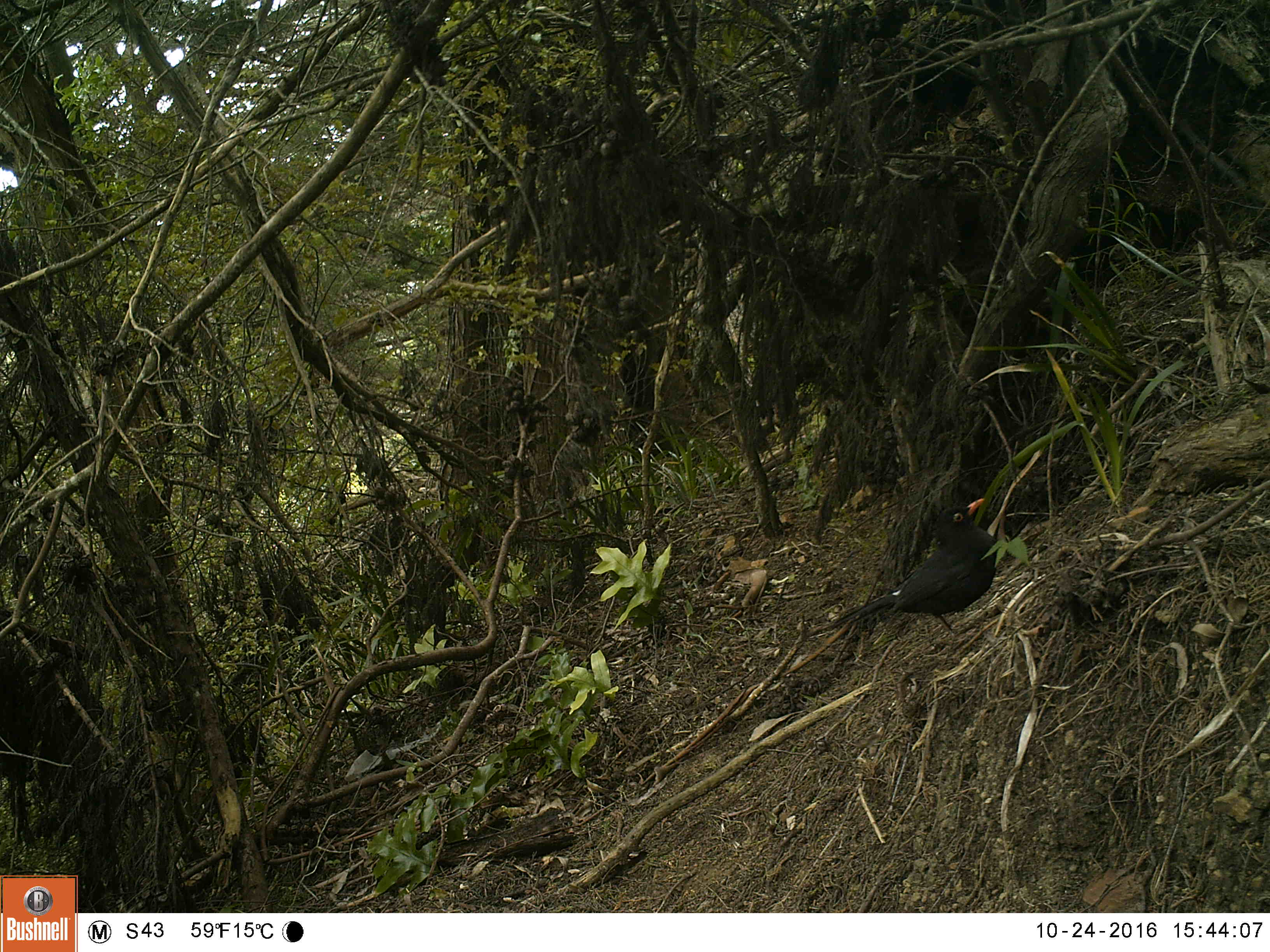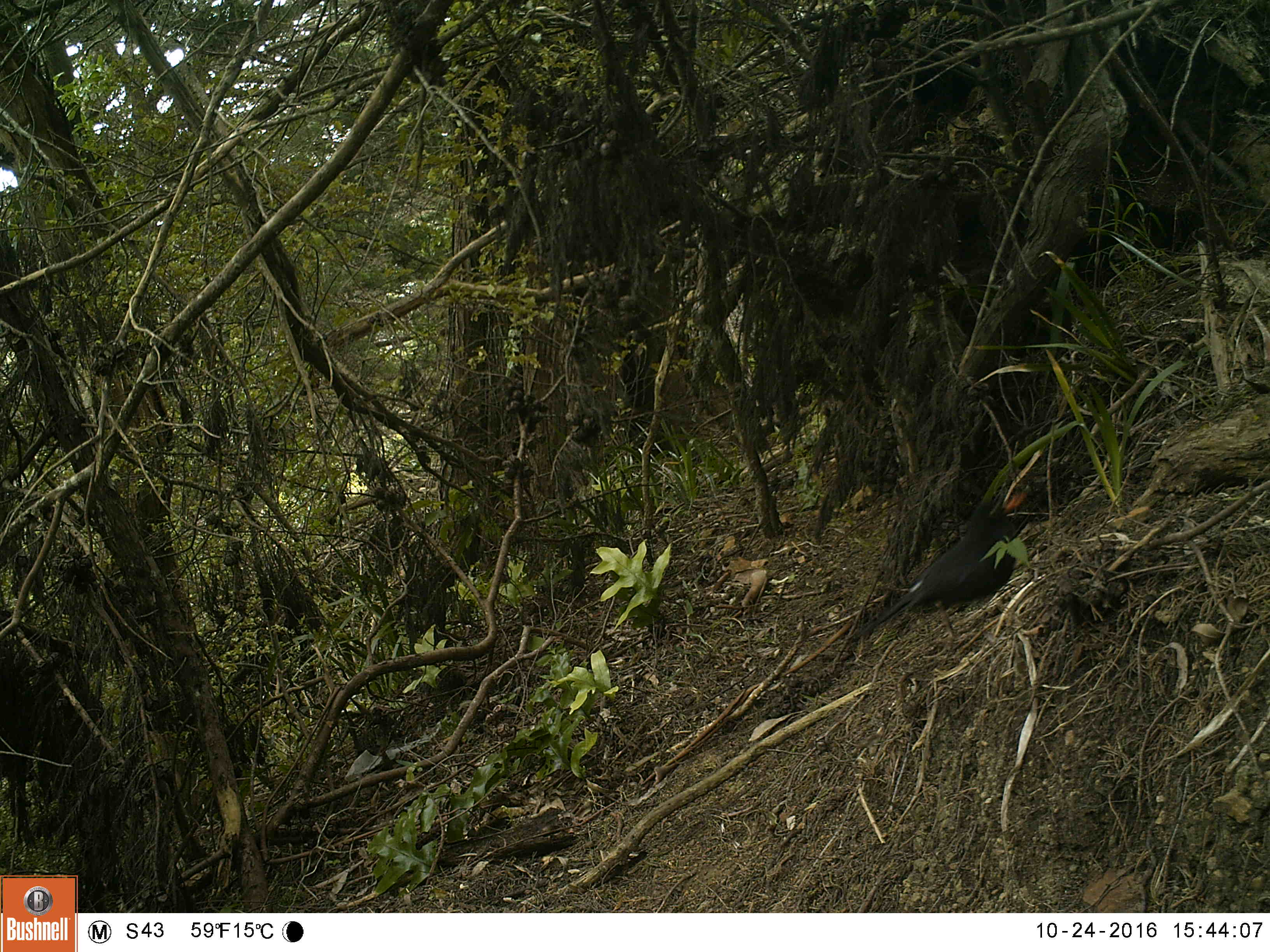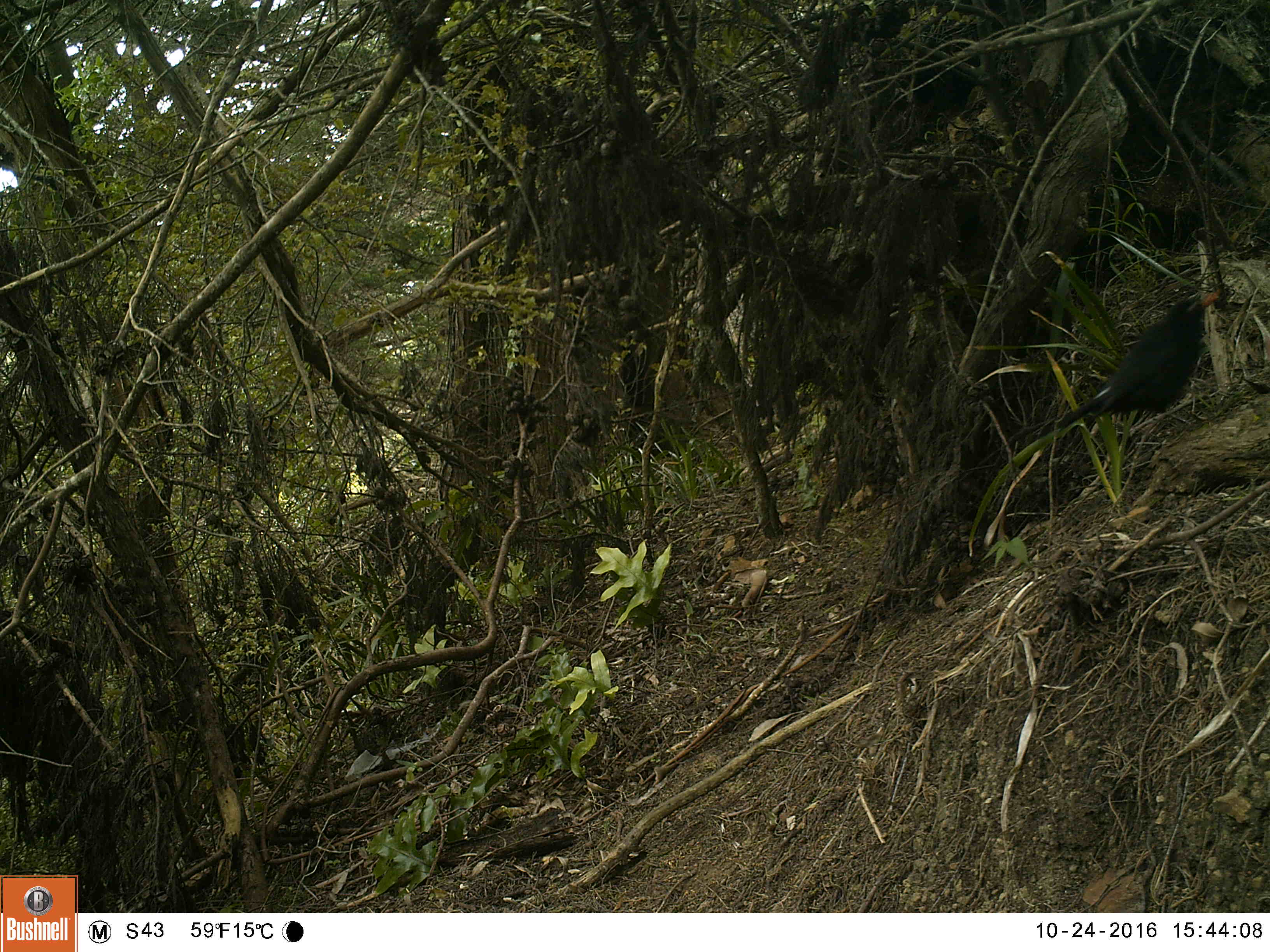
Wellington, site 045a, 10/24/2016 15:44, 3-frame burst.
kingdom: Animalia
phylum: Chordata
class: Aves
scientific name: Aves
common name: bird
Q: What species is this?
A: Bird (Aves).